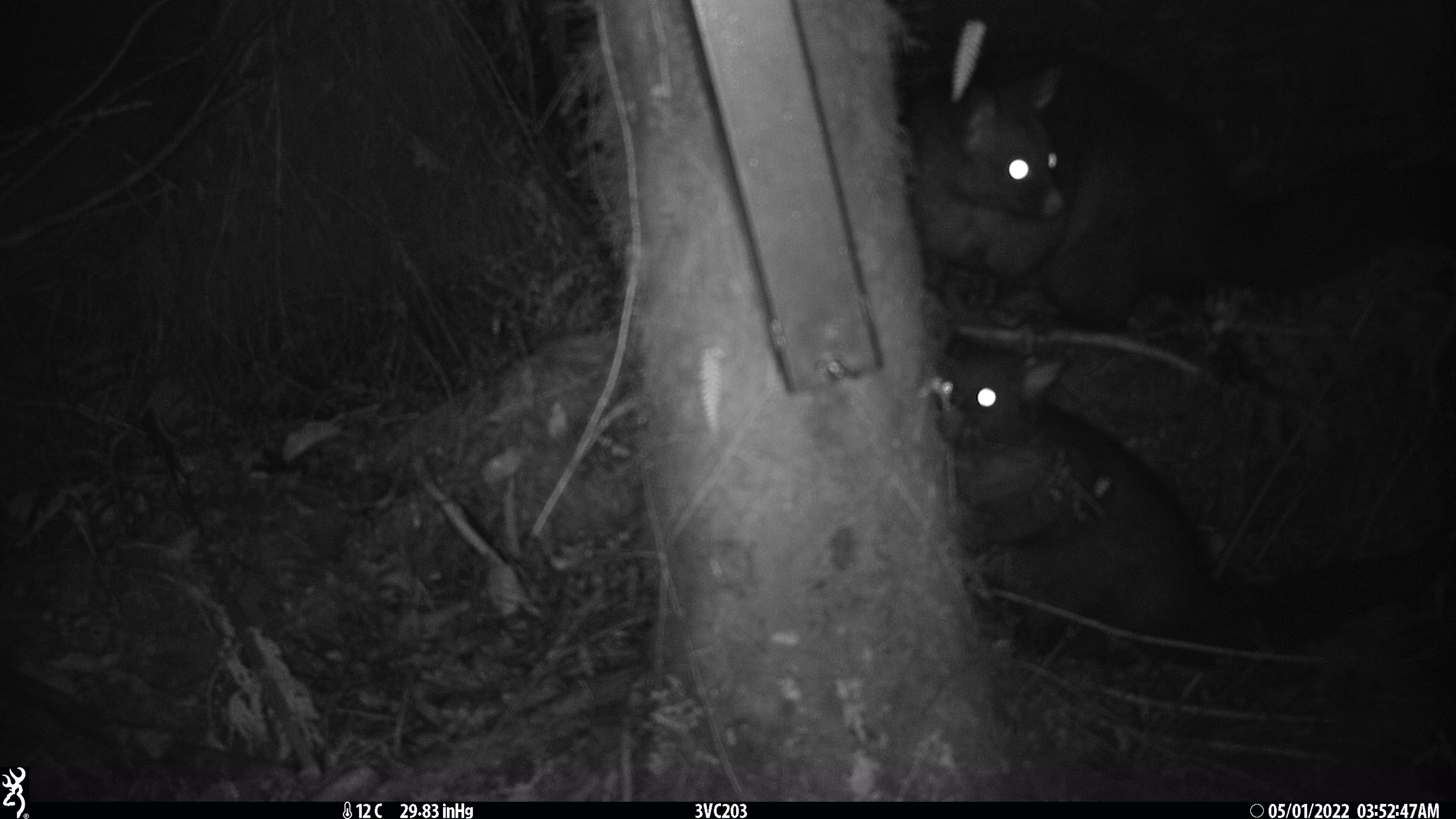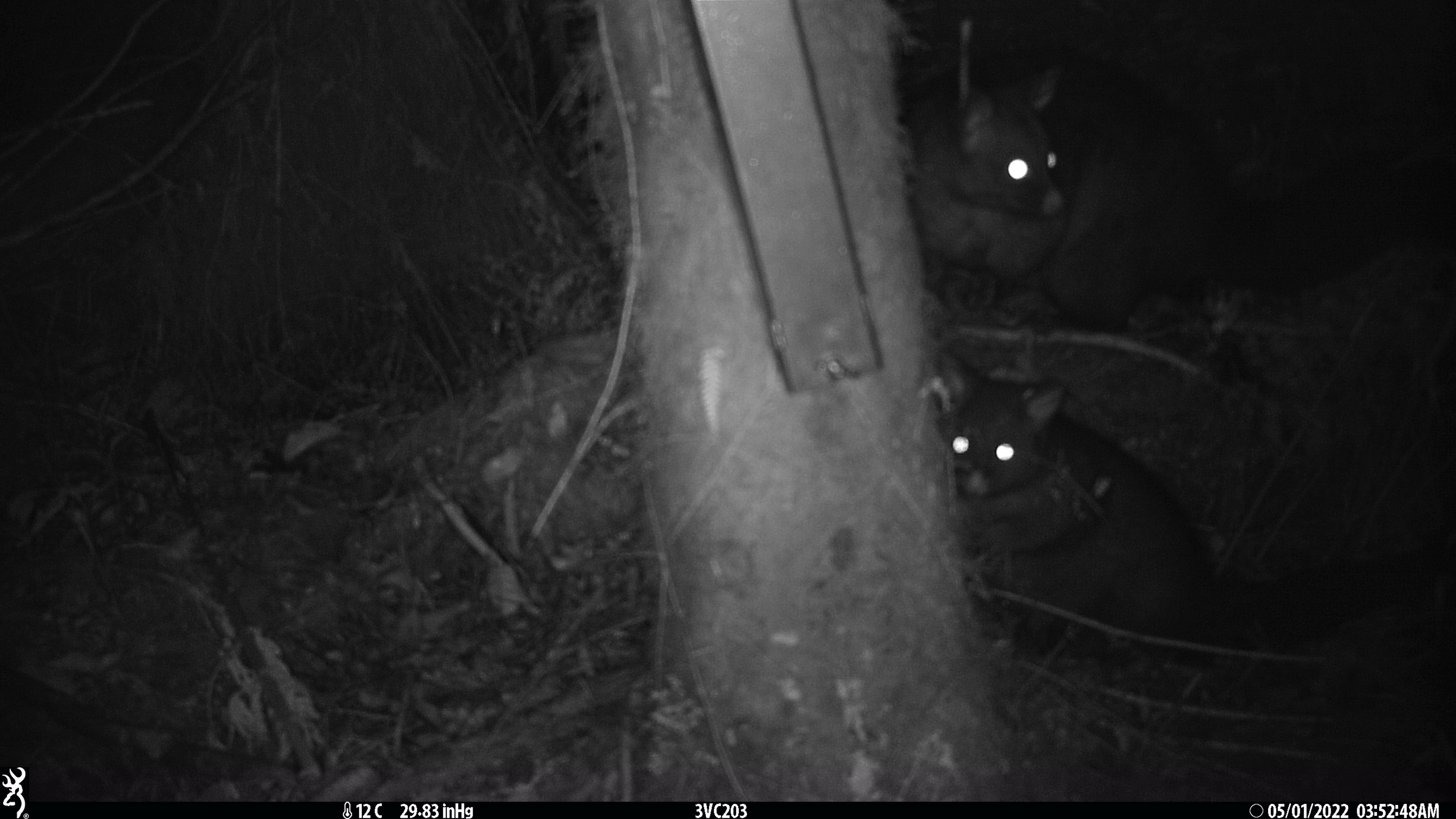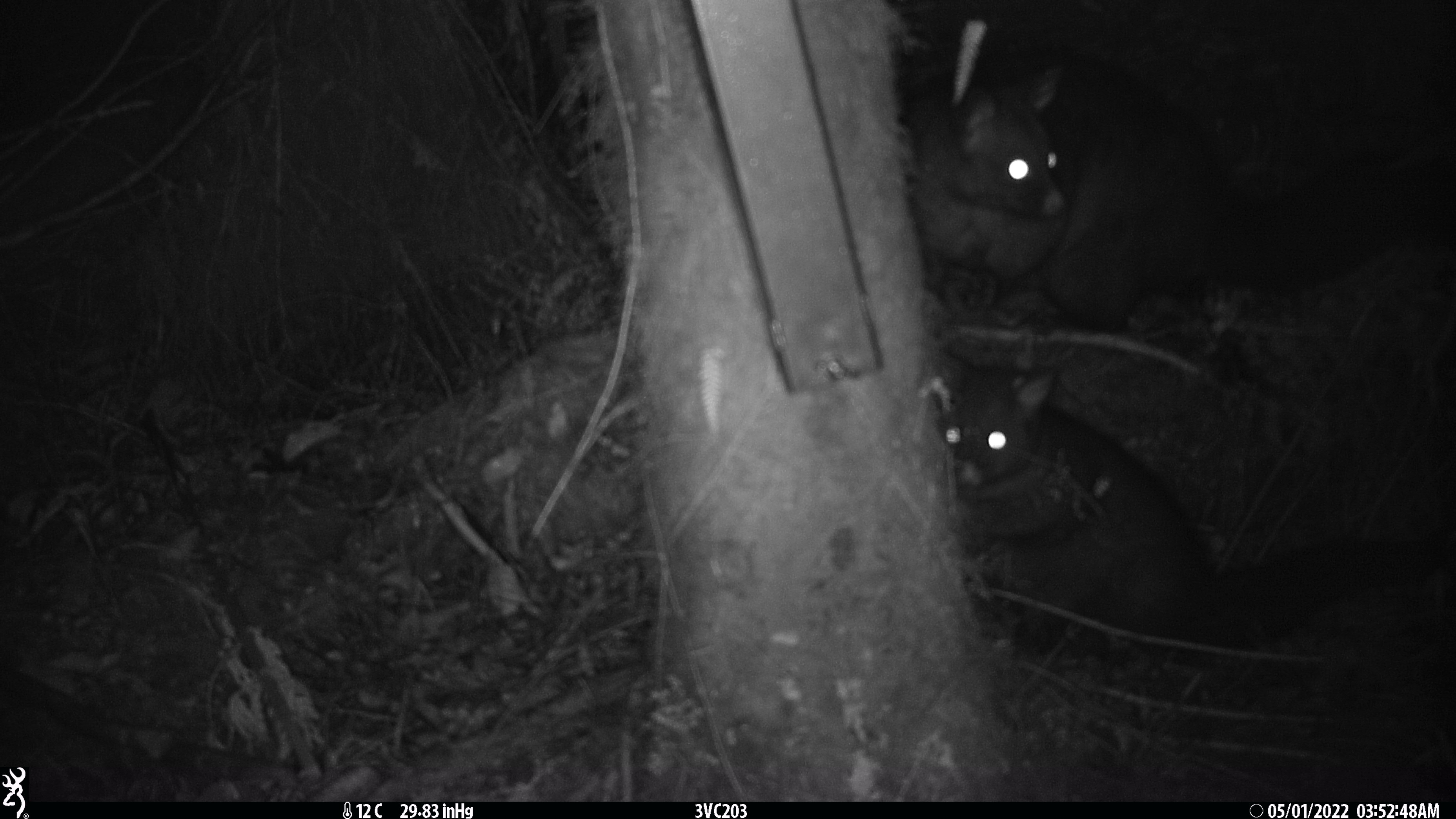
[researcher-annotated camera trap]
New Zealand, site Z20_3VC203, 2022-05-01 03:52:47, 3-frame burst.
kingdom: Animalia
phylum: Chordata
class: Mammalia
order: Diprotodontia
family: Phalangeridae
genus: Trichosurus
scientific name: Trichosurus vulpecula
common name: common brushtail possum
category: possum